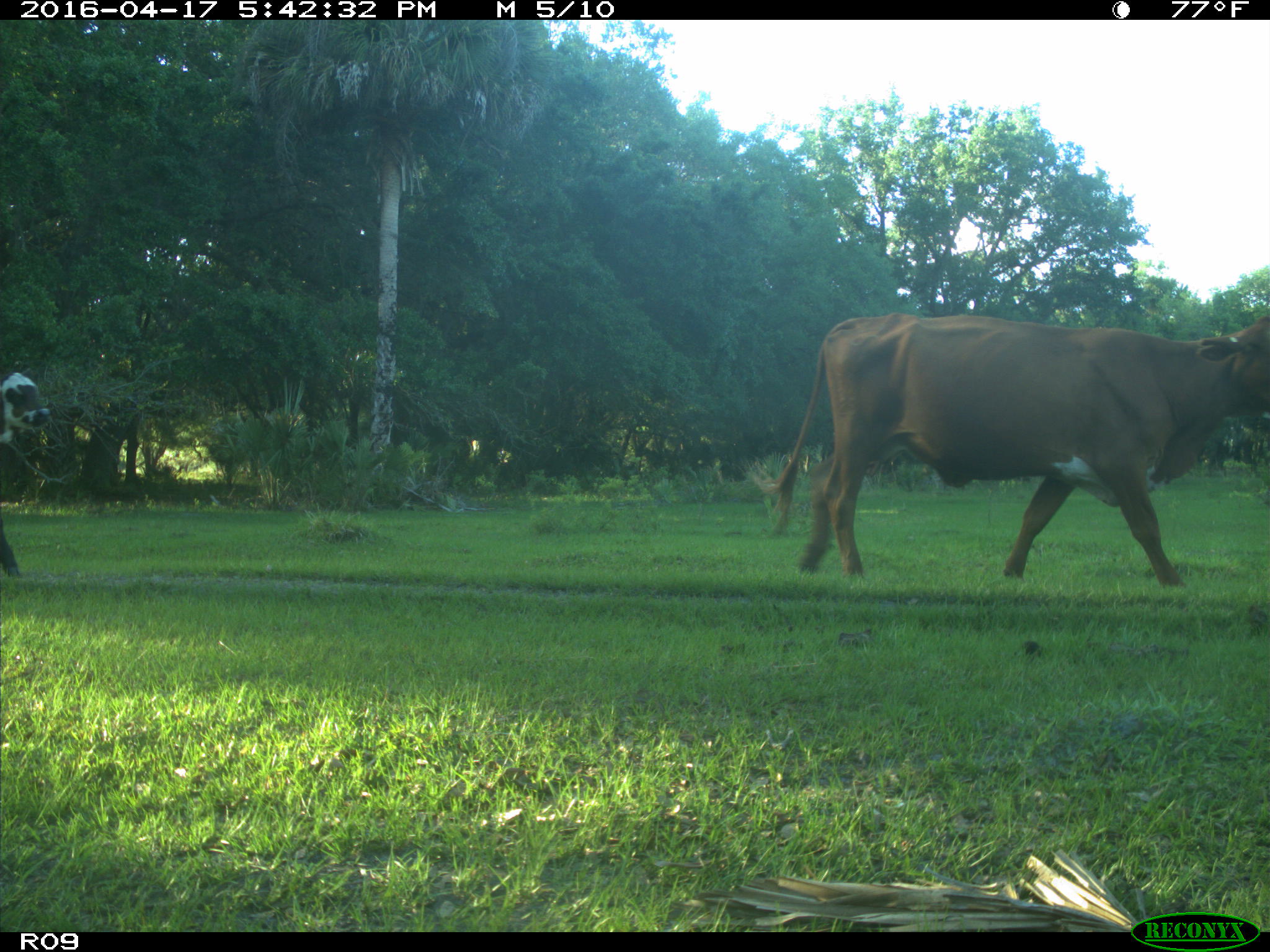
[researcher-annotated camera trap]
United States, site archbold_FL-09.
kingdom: Animalia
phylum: Chordata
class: Mammalia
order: Artiodactyla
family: Bovidae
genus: Bos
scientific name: Bos taurus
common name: domestic cow